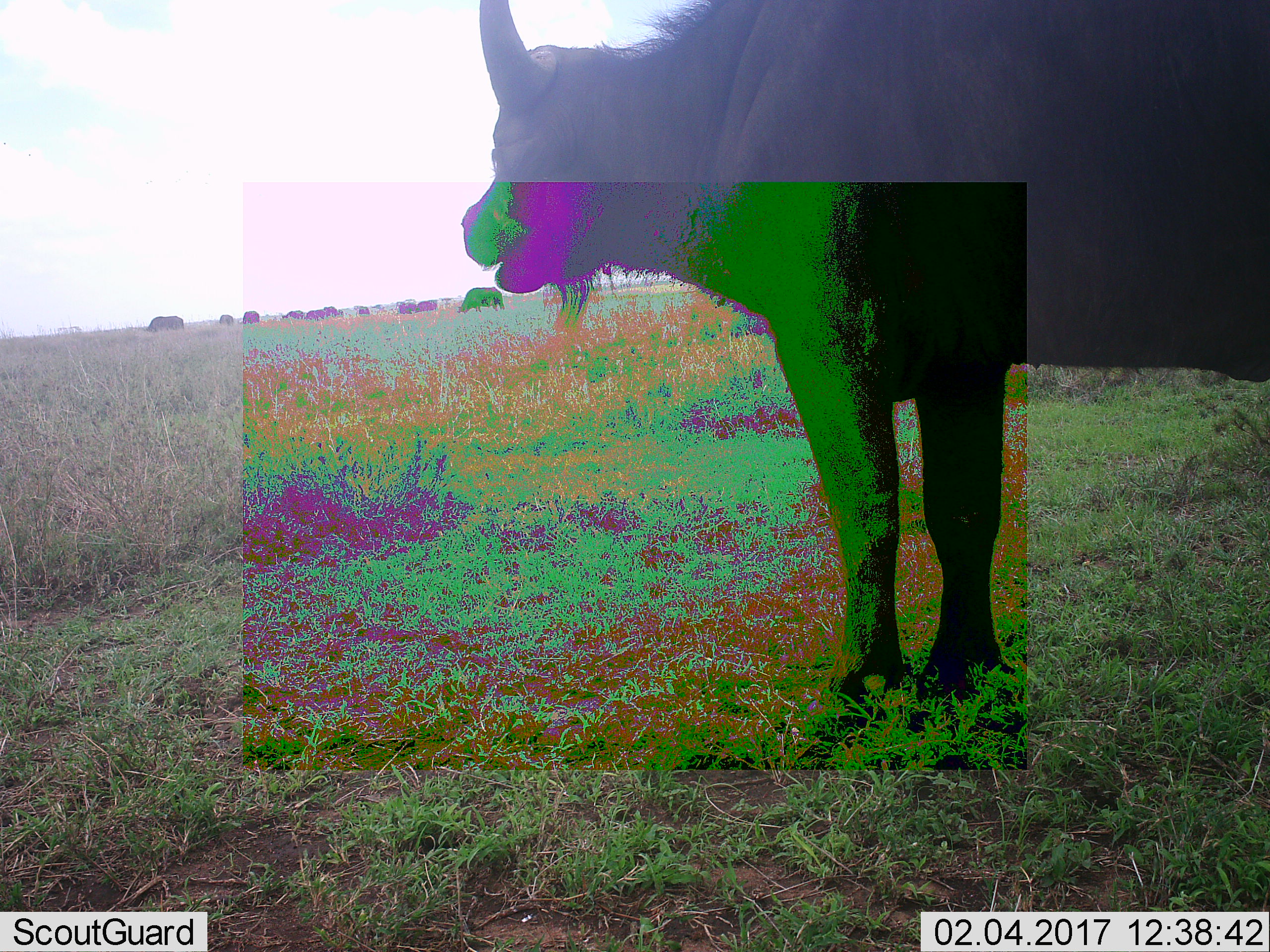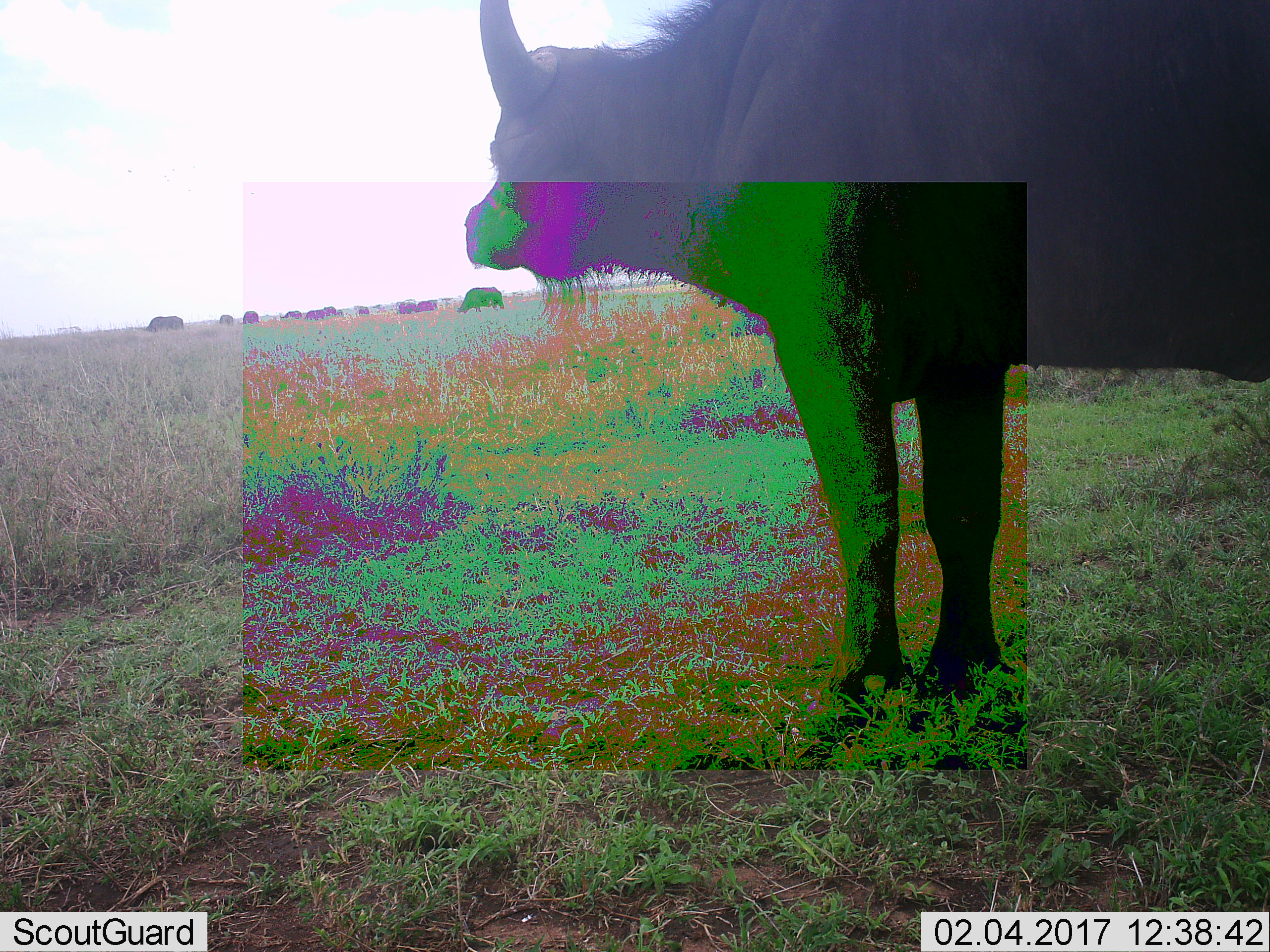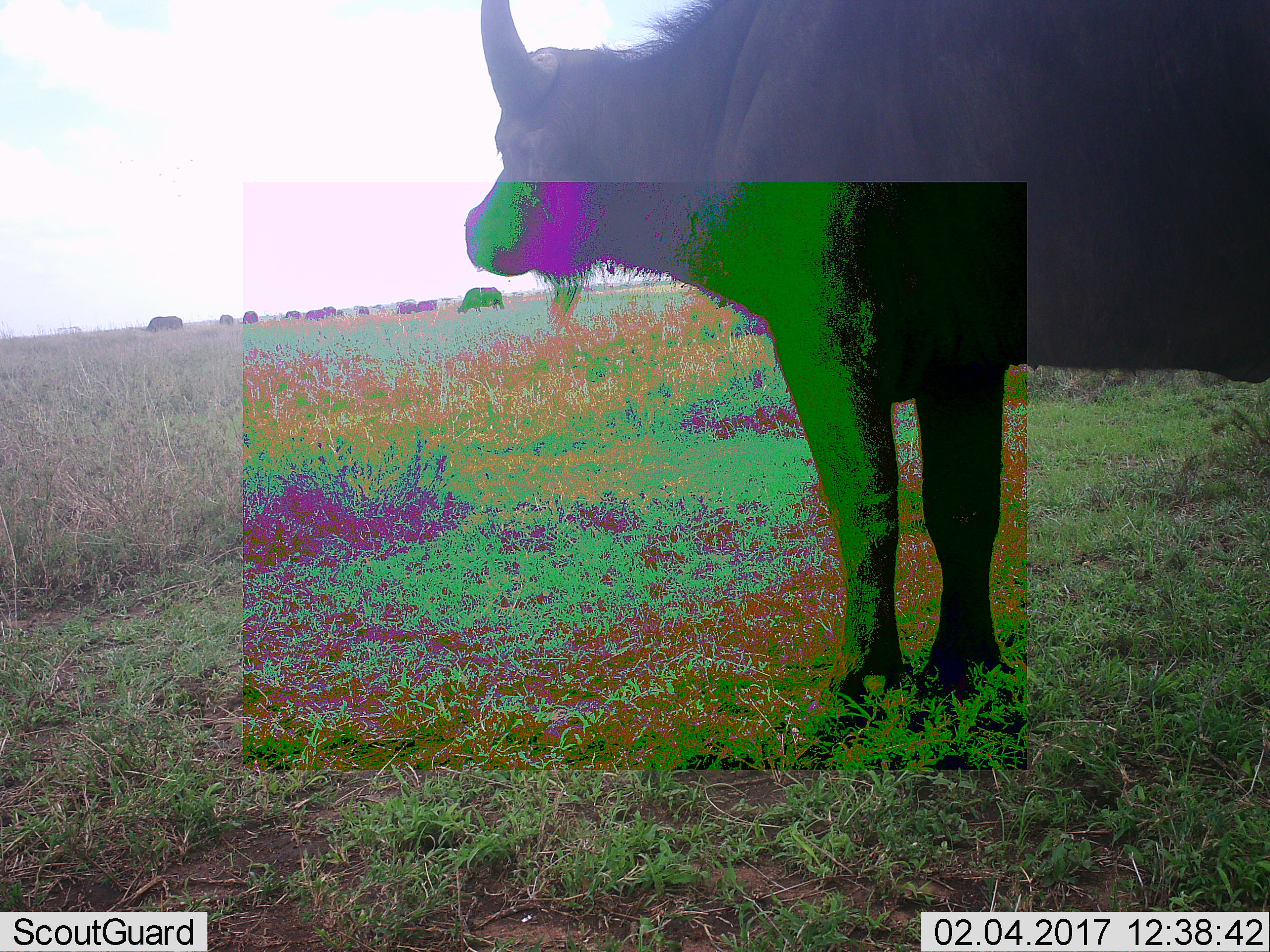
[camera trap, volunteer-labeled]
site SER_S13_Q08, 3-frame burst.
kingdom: Animalia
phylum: Chordata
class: Mammalia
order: Artiodactyla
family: Bovidae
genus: Syncerus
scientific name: Syncerus caffer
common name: african buffalo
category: buffalo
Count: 11-50.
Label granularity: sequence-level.